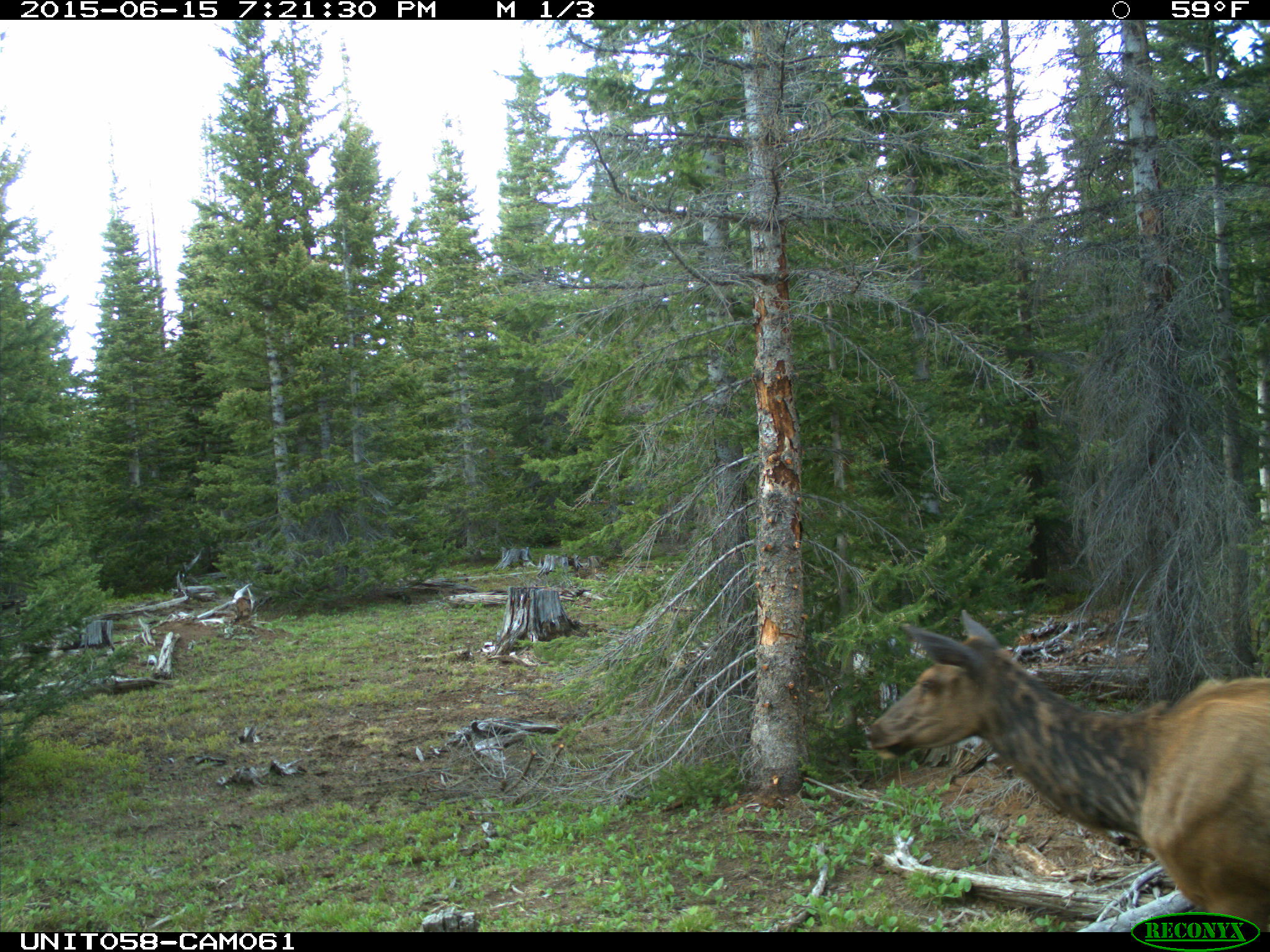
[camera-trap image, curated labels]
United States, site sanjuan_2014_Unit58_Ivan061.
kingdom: Animalia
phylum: Chordata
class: Mammalia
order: Artiodactyla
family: Cervidae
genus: Cervus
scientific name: Cervus elaphus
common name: red deer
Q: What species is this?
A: Cervus elaphus (red deer).